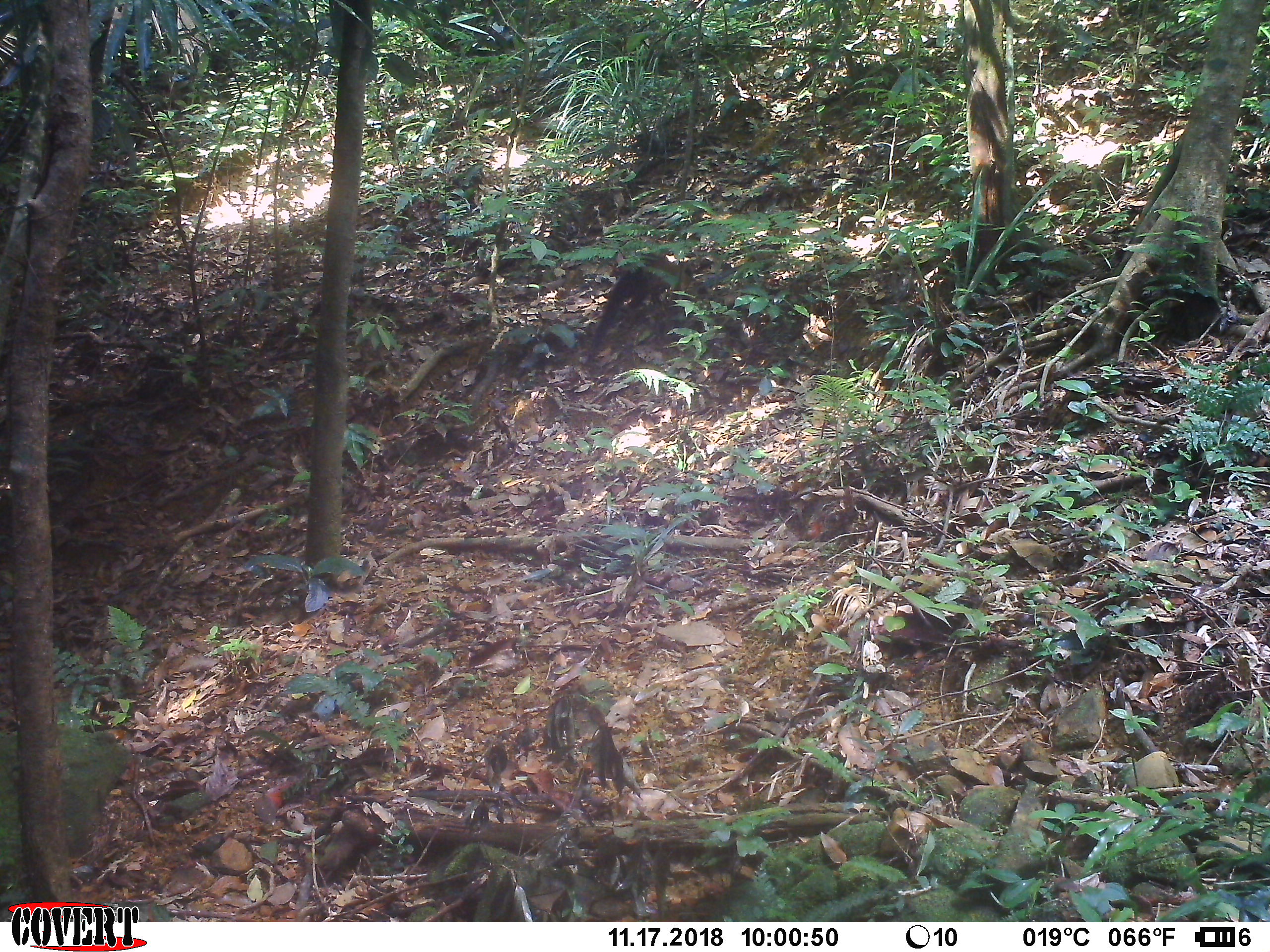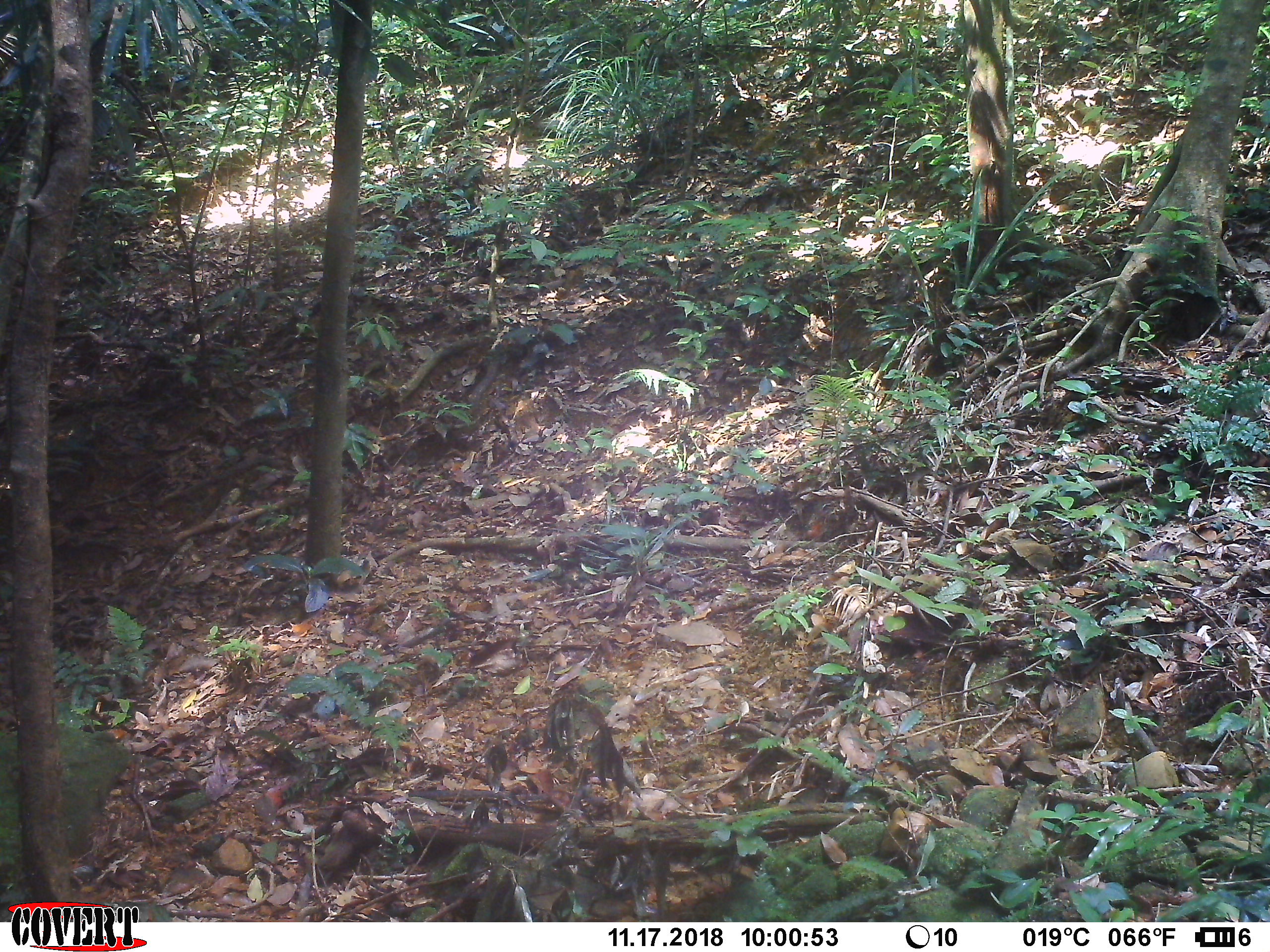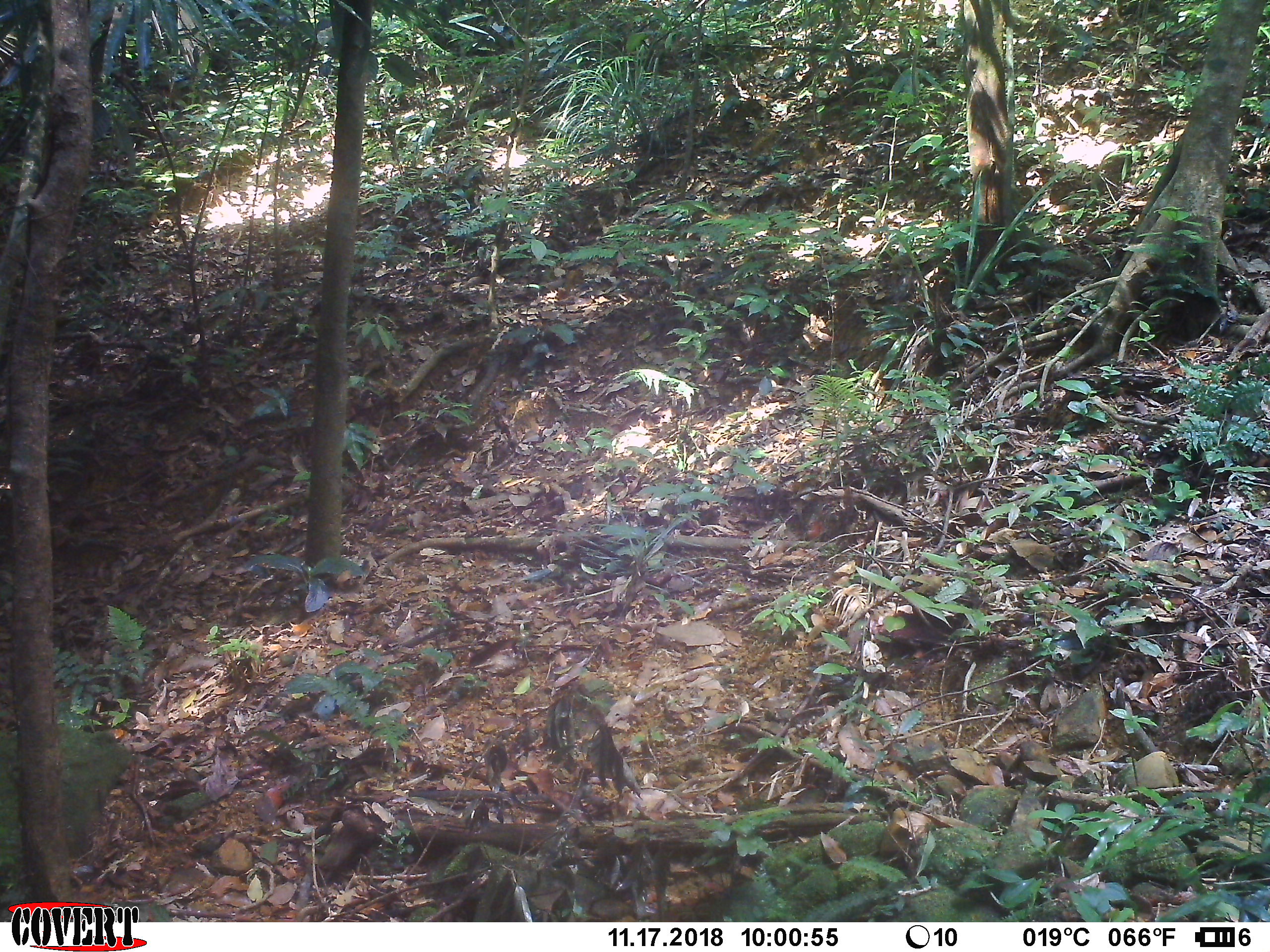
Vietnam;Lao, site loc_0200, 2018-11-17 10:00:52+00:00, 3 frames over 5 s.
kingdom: Animalia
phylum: Chordata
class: Mammalia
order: Carnivora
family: Mustelidae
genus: Martes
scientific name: Martes flavigula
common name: yellow-throated marten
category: yellow throated marten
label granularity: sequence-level